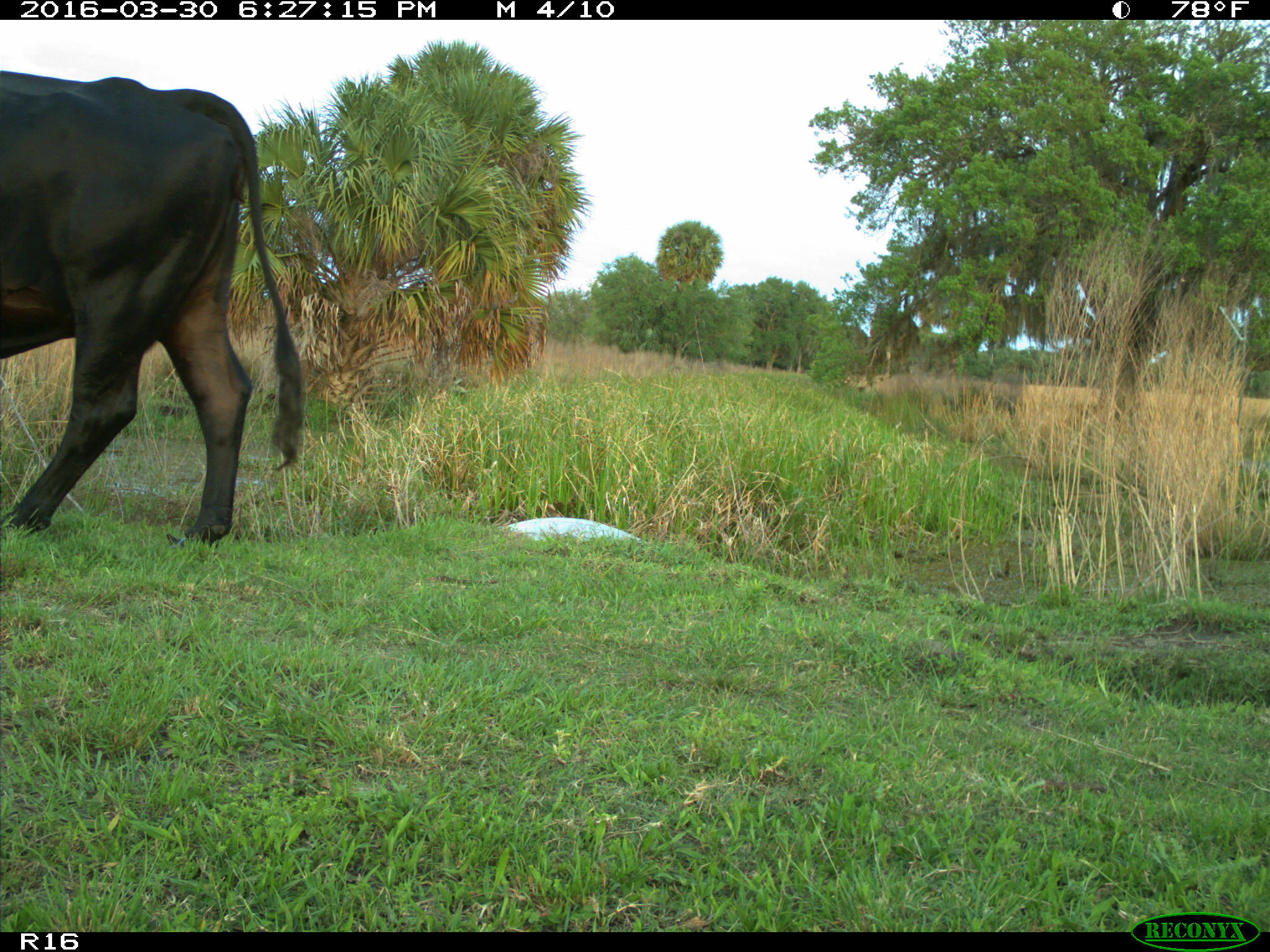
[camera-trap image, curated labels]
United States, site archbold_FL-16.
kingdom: Animalia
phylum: Chordata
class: Mammalia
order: Artiodactyla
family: Bovidae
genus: Bos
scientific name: Bos taurus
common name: domestic cow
Bos taurus (domestic cow).